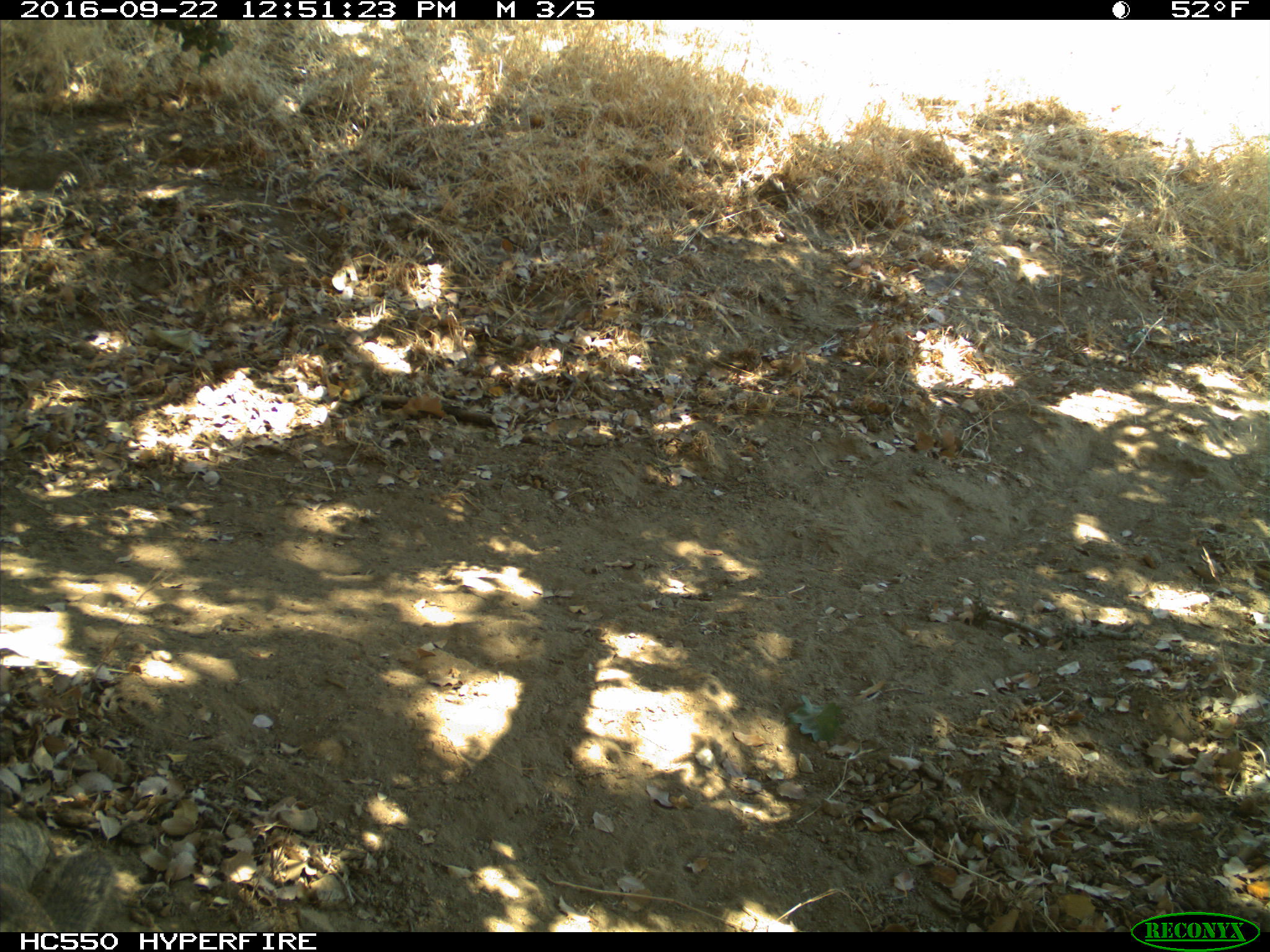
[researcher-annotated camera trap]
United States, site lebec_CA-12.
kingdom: Animalia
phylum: Chordata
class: Mammalia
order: Rodentia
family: Sciuridae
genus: Otospermophilus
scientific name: Otospermophilus beecheyi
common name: california ground squirrel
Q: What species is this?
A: Otospermophilus beecheyi (california ground squirrel).